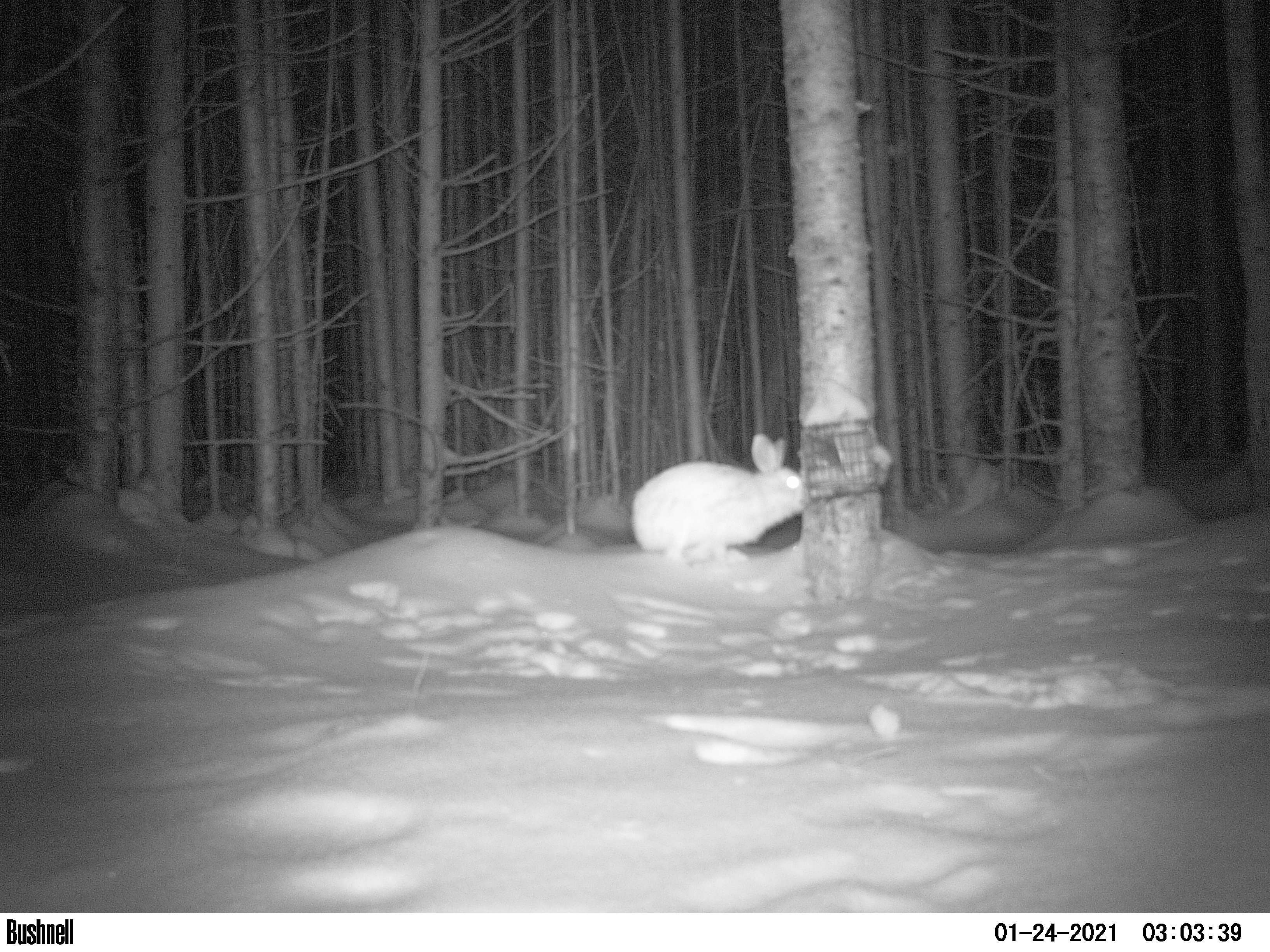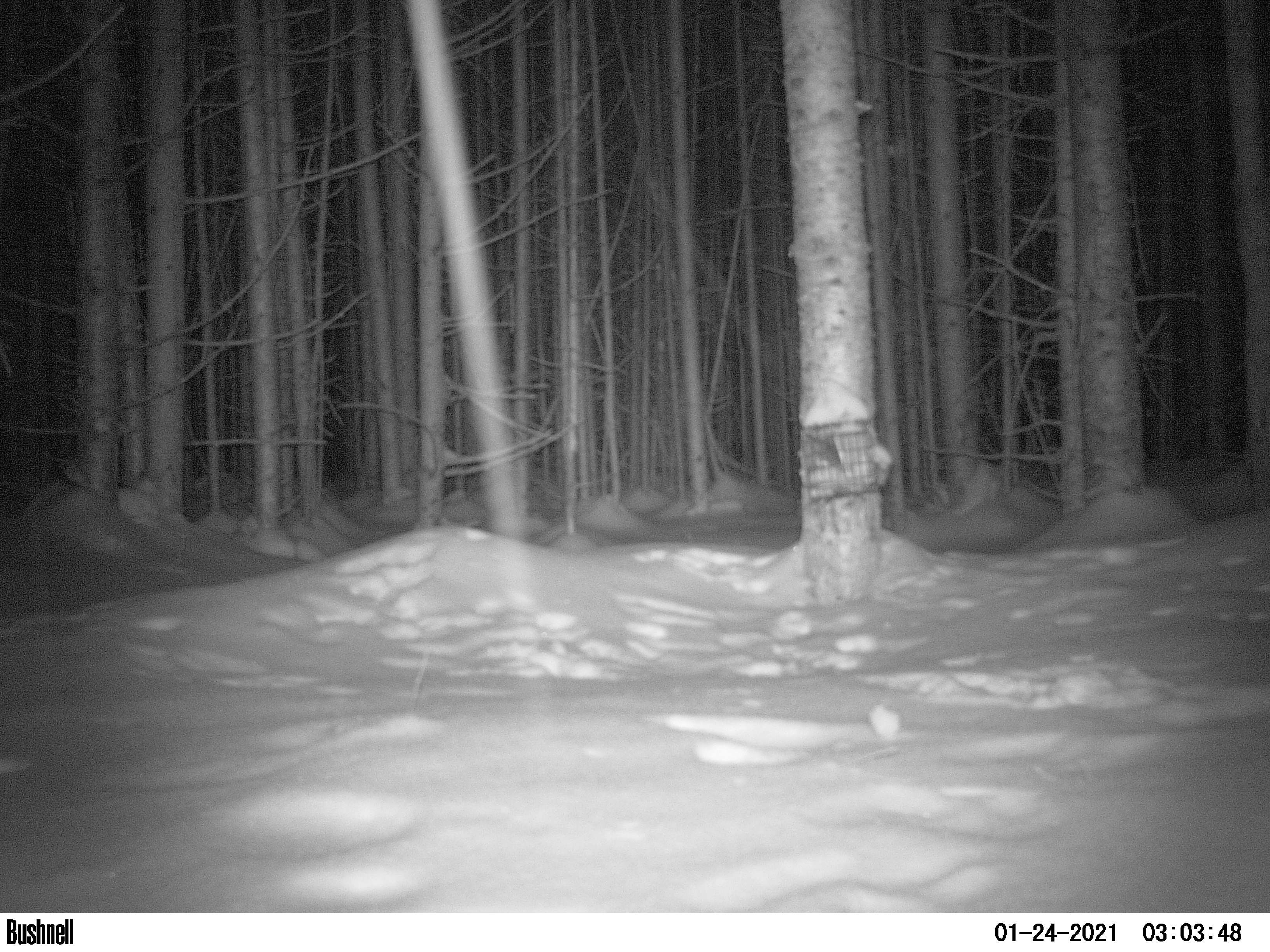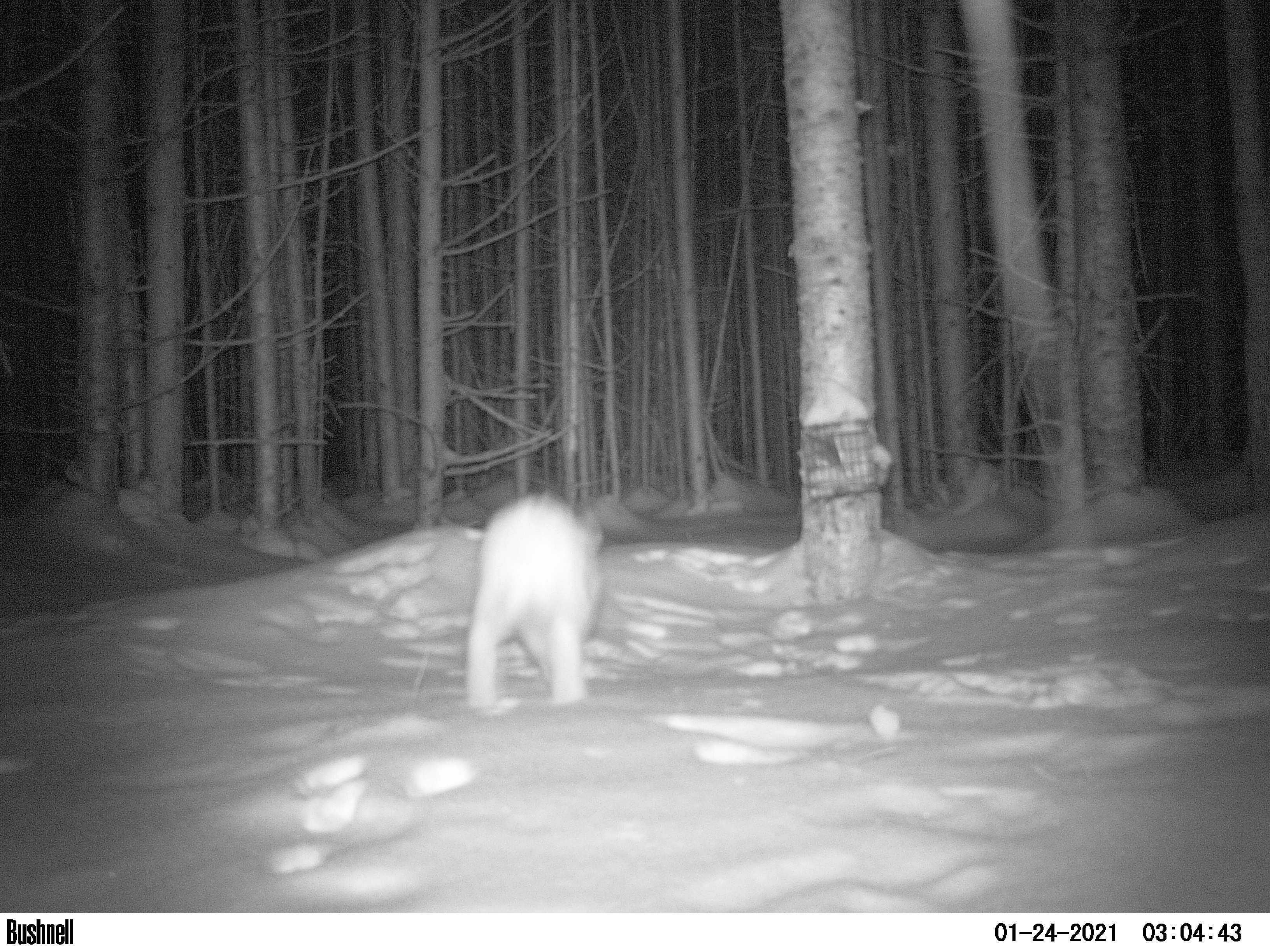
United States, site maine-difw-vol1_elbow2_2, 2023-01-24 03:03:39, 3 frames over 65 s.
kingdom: Animalia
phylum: Chordata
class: Mammalia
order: Lagomorpha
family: Leporidae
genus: Lepus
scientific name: Lepus americanus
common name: snowshoe hare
Snowshoe hare (Lepus americanus).